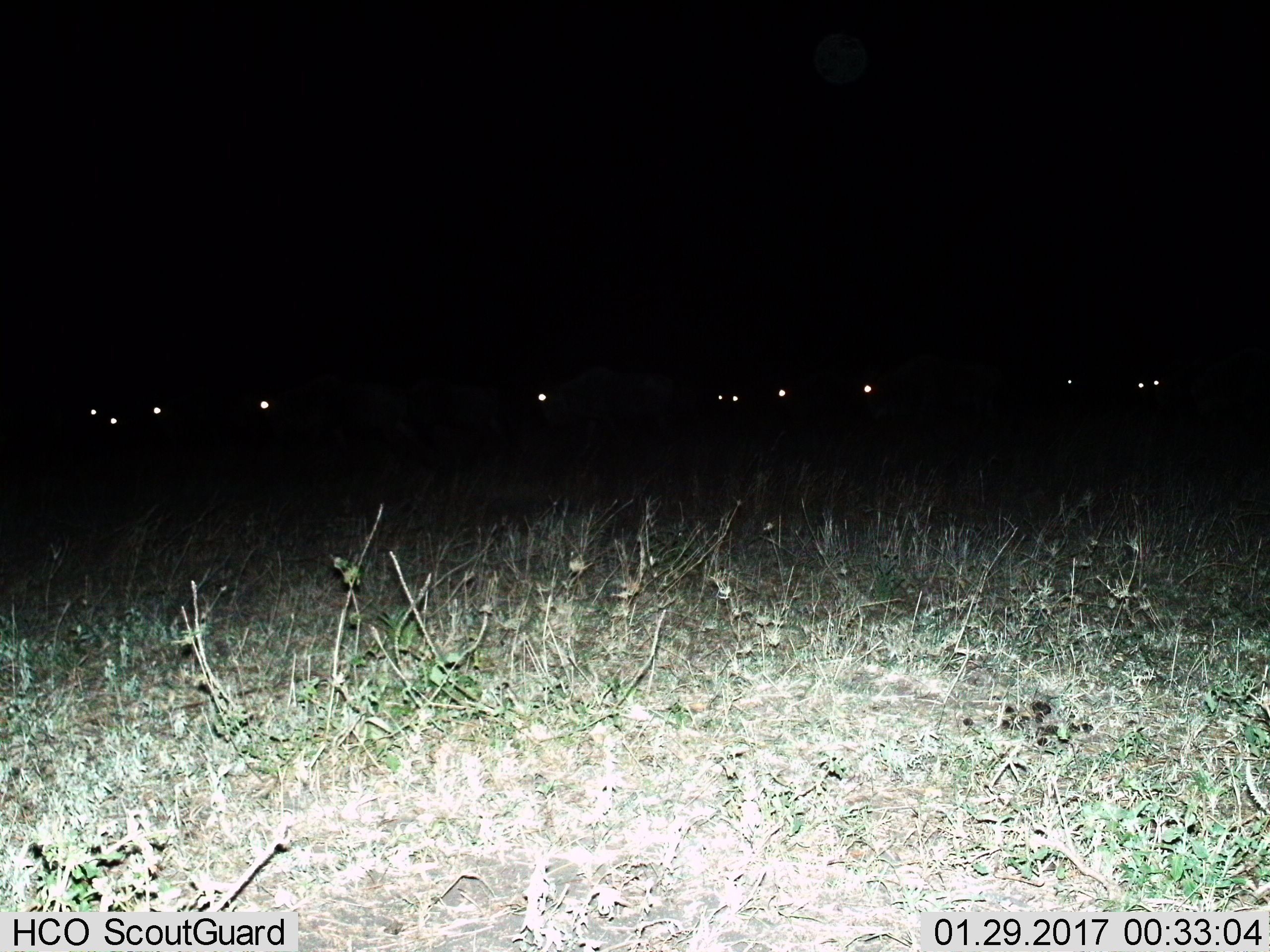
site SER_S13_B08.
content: unidentified animal